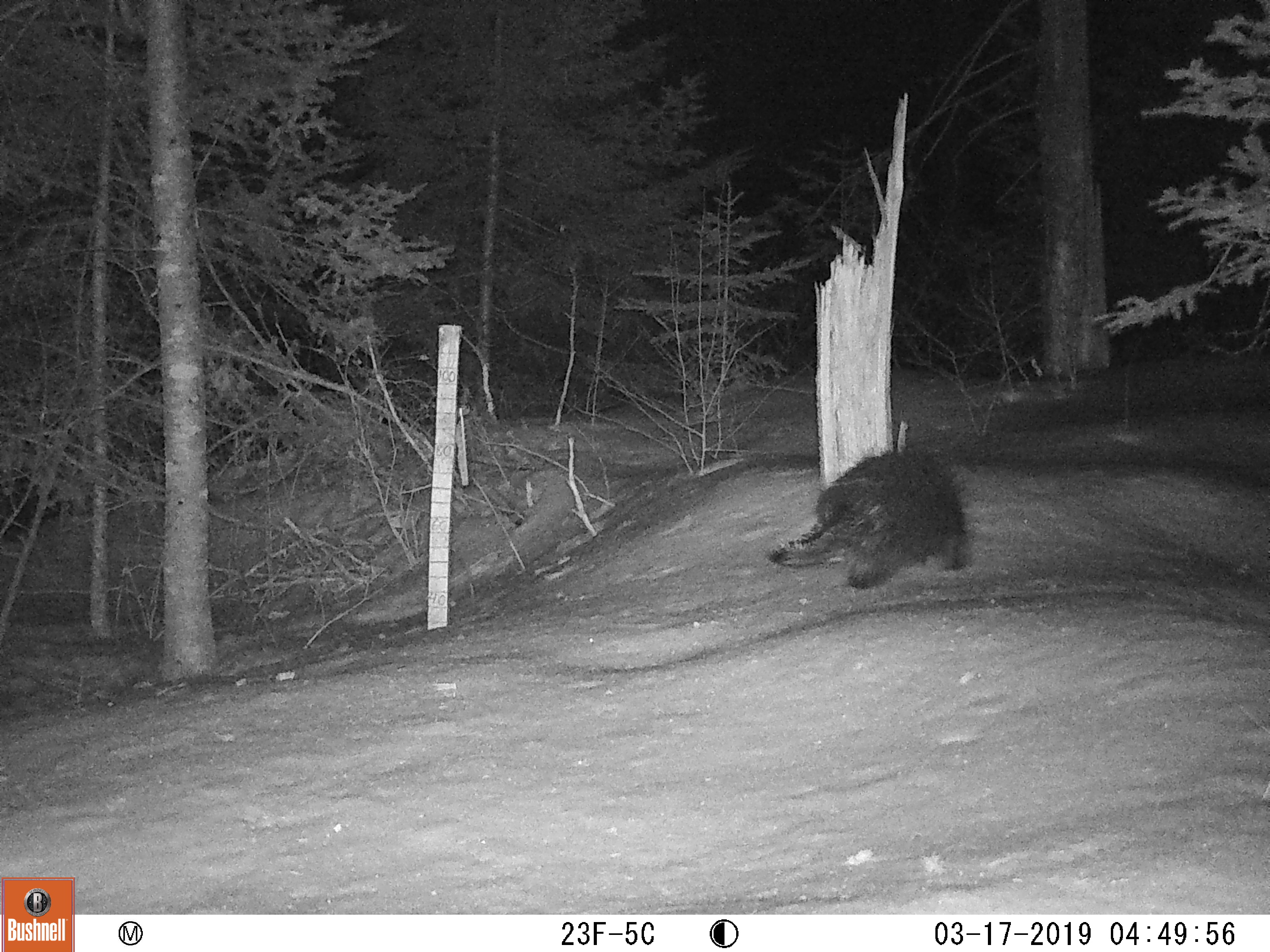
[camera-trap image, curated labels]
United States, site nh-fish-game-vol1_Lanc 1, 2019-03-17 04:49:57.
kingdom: Animalia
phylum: Chordata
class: Mammalia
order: Rodentia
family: Erethizontidae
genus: Erethizon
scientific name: Erethizon dorsatum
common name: porcupine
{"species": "porcupine (Erethizon dorsatum)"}